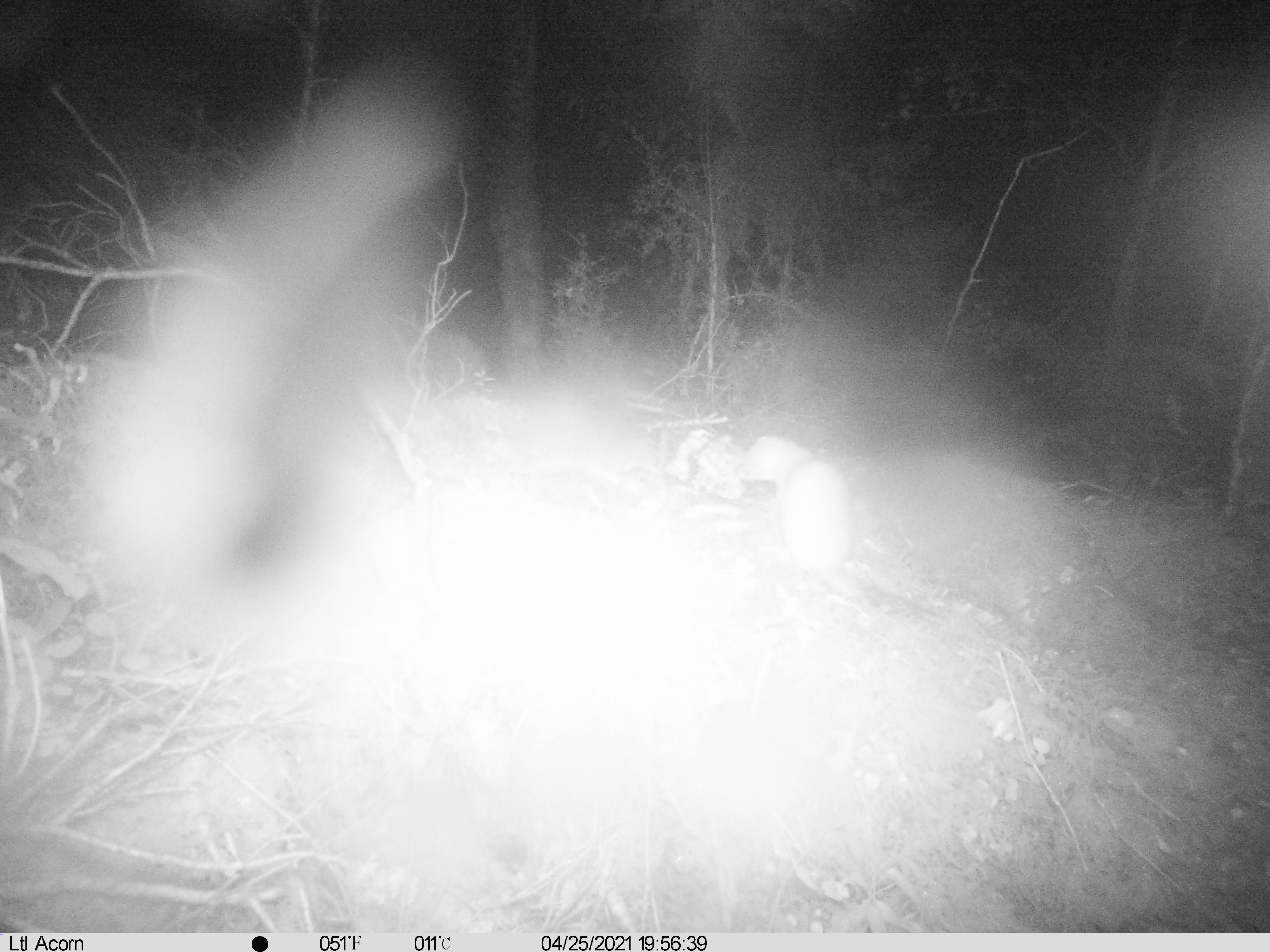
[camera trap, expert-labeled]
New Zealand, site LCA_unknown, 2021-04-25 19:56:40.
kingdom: Animalia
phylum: Chordata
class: Mammalia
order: Carnivora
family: Mustelidae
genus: Mustela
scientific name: Mustela erminea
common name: stoat